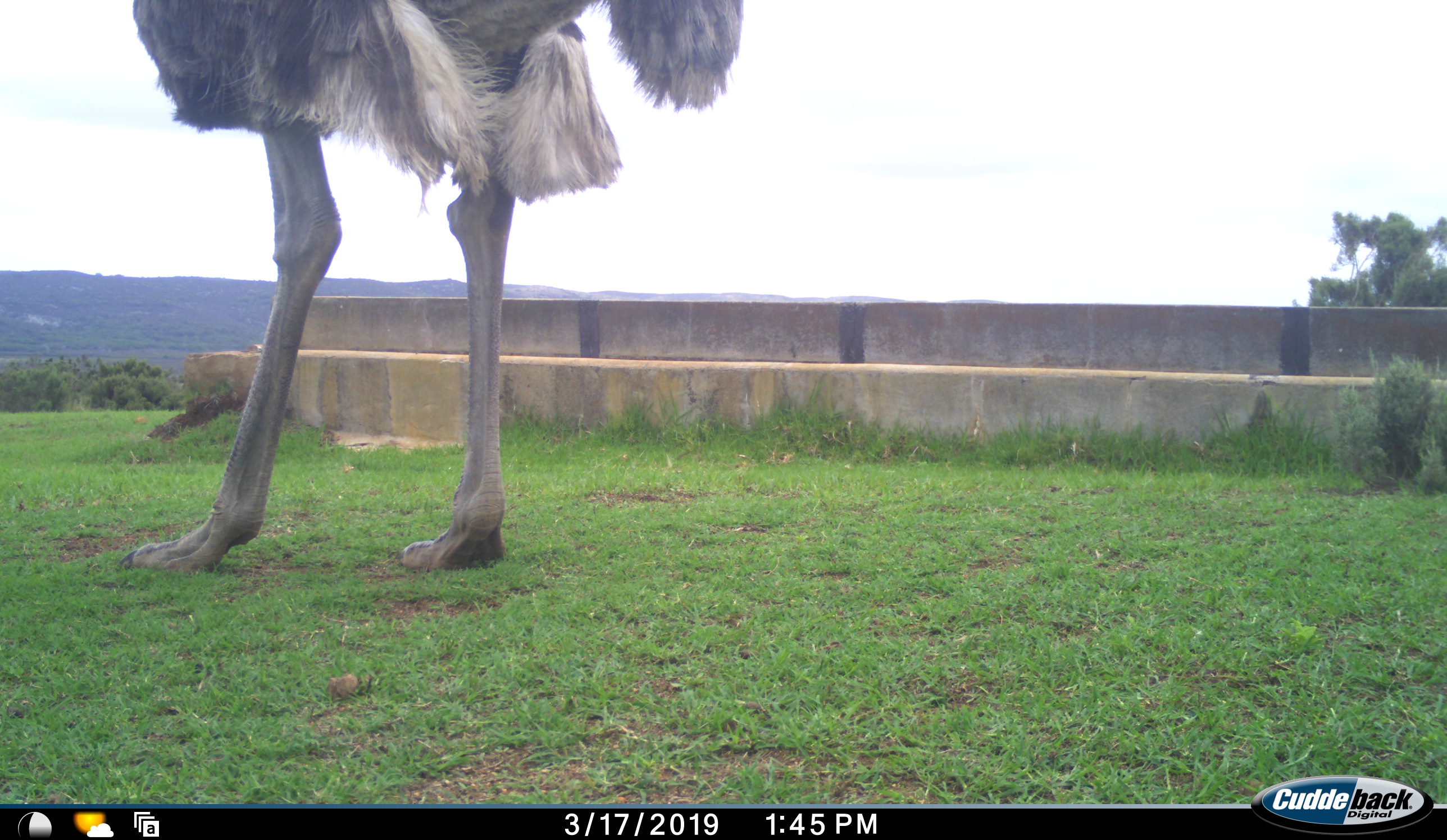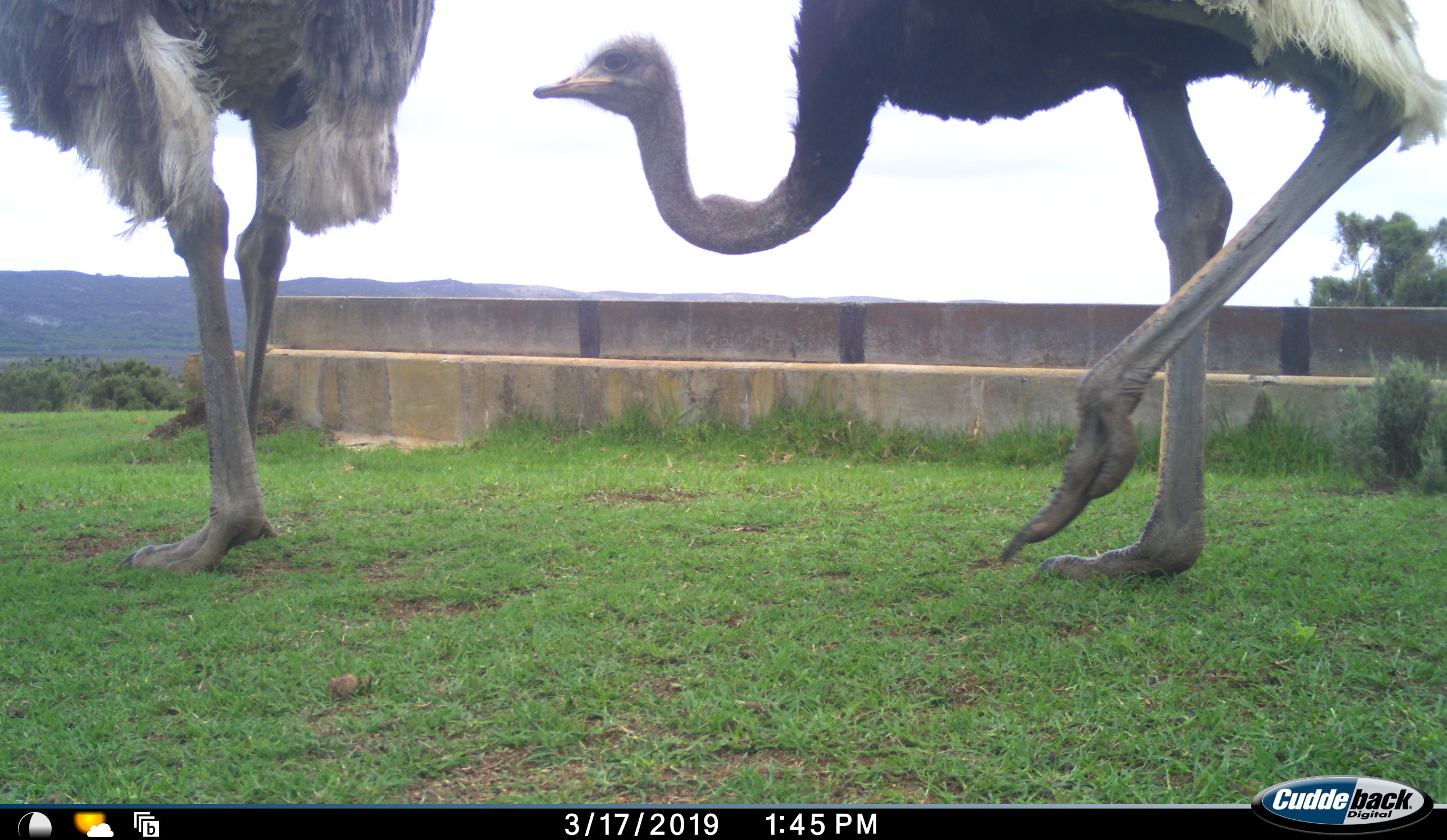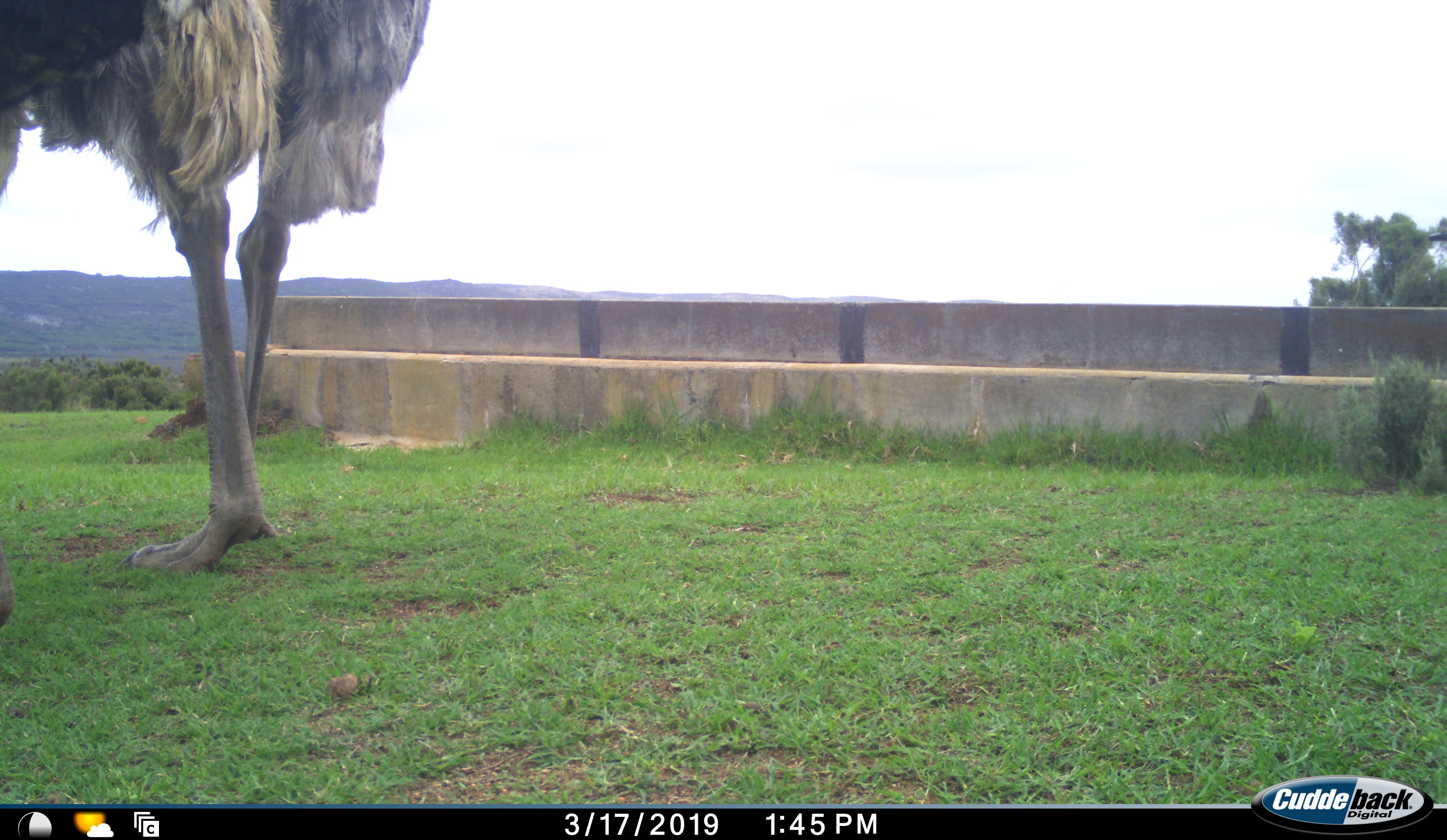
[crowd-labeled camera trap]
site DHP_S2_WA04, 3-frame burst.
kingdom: Animalia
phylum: Chordata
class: Aves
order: Struthioniformes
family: Struthionidae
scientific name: Struthionidae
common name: ostrich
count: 2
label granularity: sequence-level